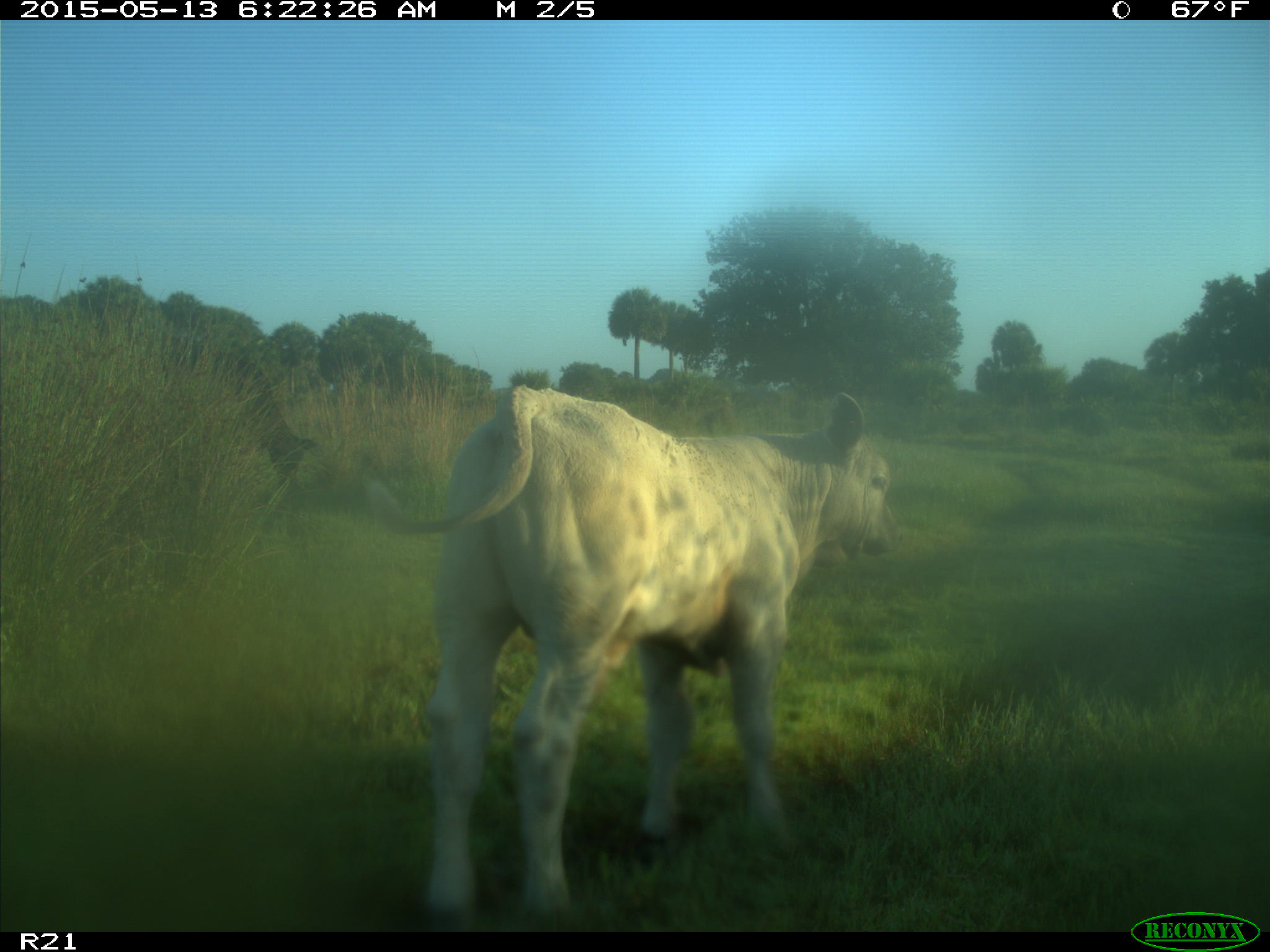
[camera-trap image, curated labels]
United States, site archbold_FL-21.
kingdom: Animalia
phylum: Chordata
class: Mammalia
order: Artiodactyla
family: Bovidae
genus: Bos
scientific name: Bos taurus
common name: domestic cow